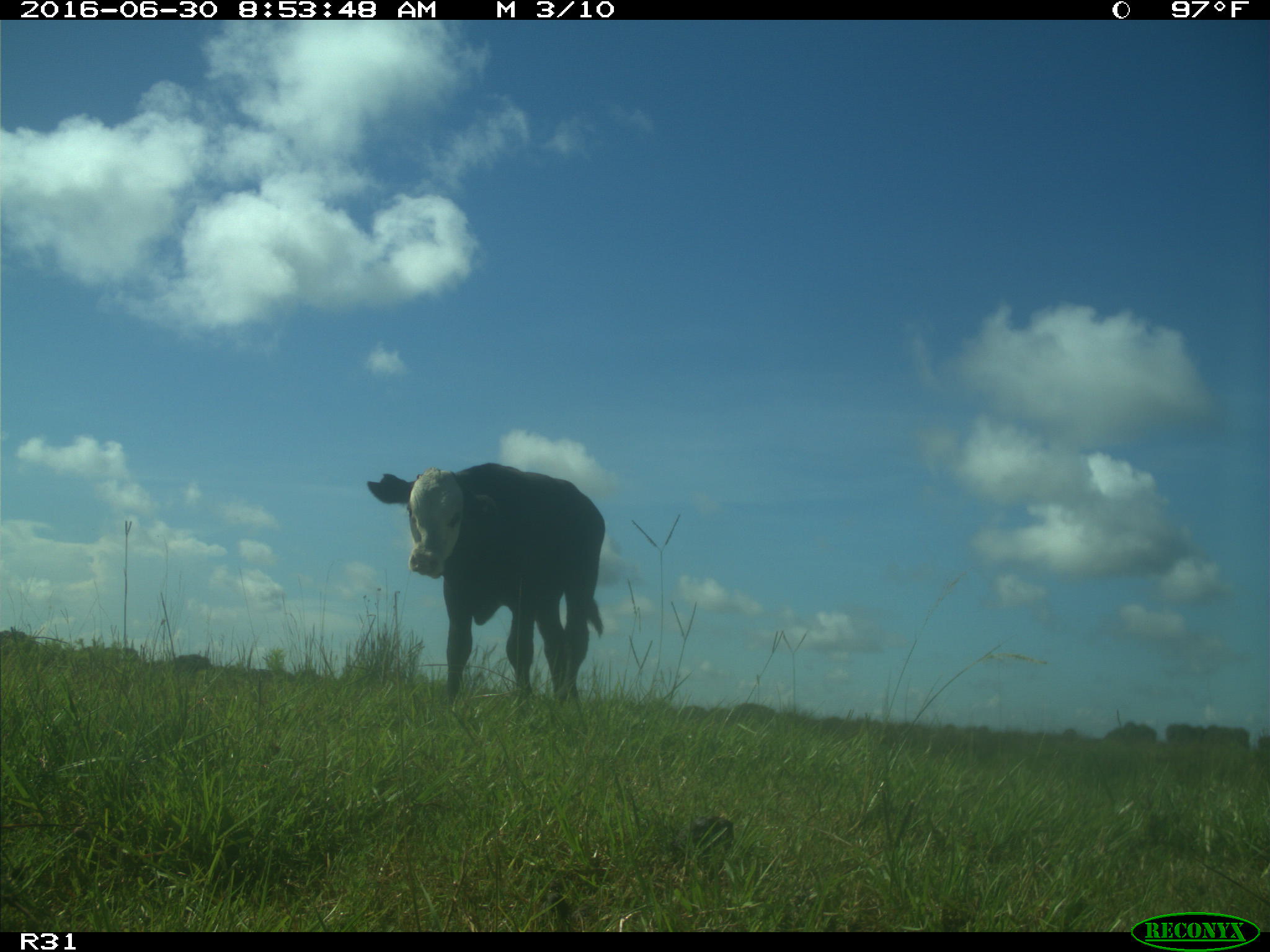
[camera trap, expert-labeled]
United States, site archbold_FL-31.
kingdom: Animalia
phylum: Chordata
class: Mammalia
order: Artiodactyla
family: Bovidae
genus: Bos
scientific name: Bos taurus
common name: domestic cow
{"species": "Bos taurus (domestic cow)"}